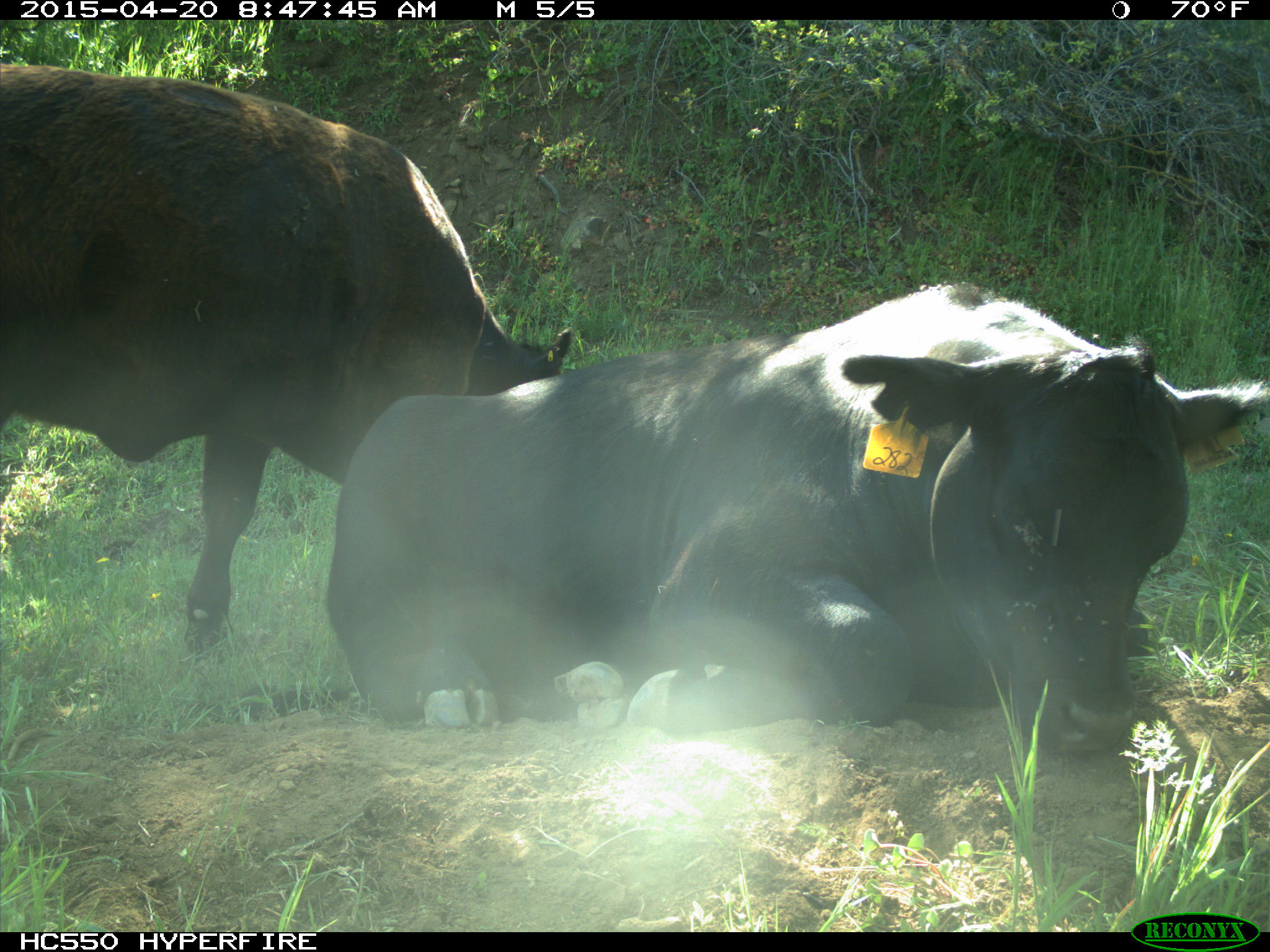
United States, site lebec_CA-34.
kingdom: Animalia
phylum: Chordata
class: Mammalia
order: Artiodactyla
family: Bovidae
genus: Bos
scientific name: Bos taurus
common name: domestic cow